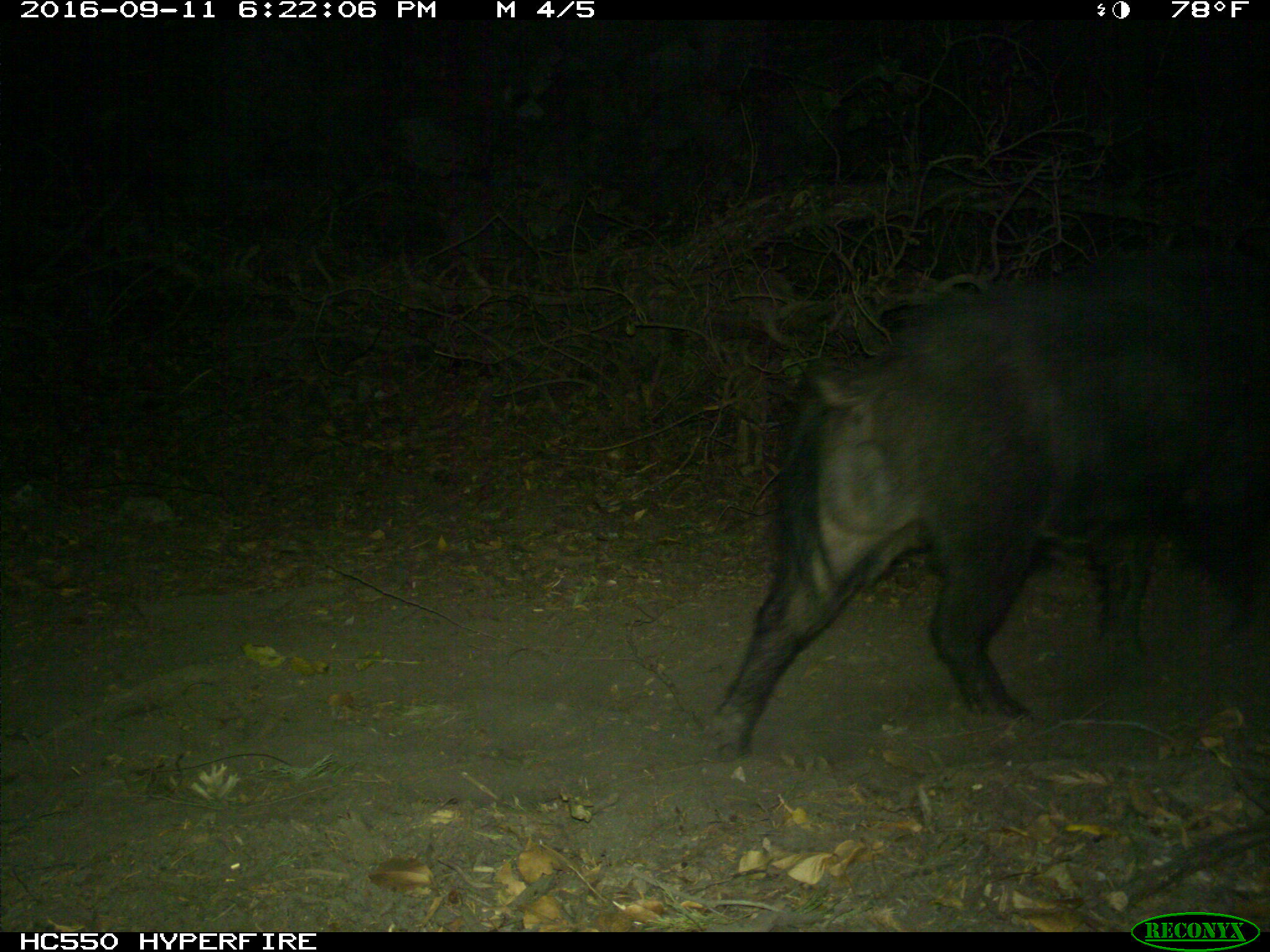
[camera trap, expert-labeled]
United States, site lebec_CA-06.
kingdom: Animalia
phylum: Chordata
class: Mammalia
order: Artiodactyla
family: Suidae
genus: Sus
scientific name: Sus scrofa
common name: wild boar